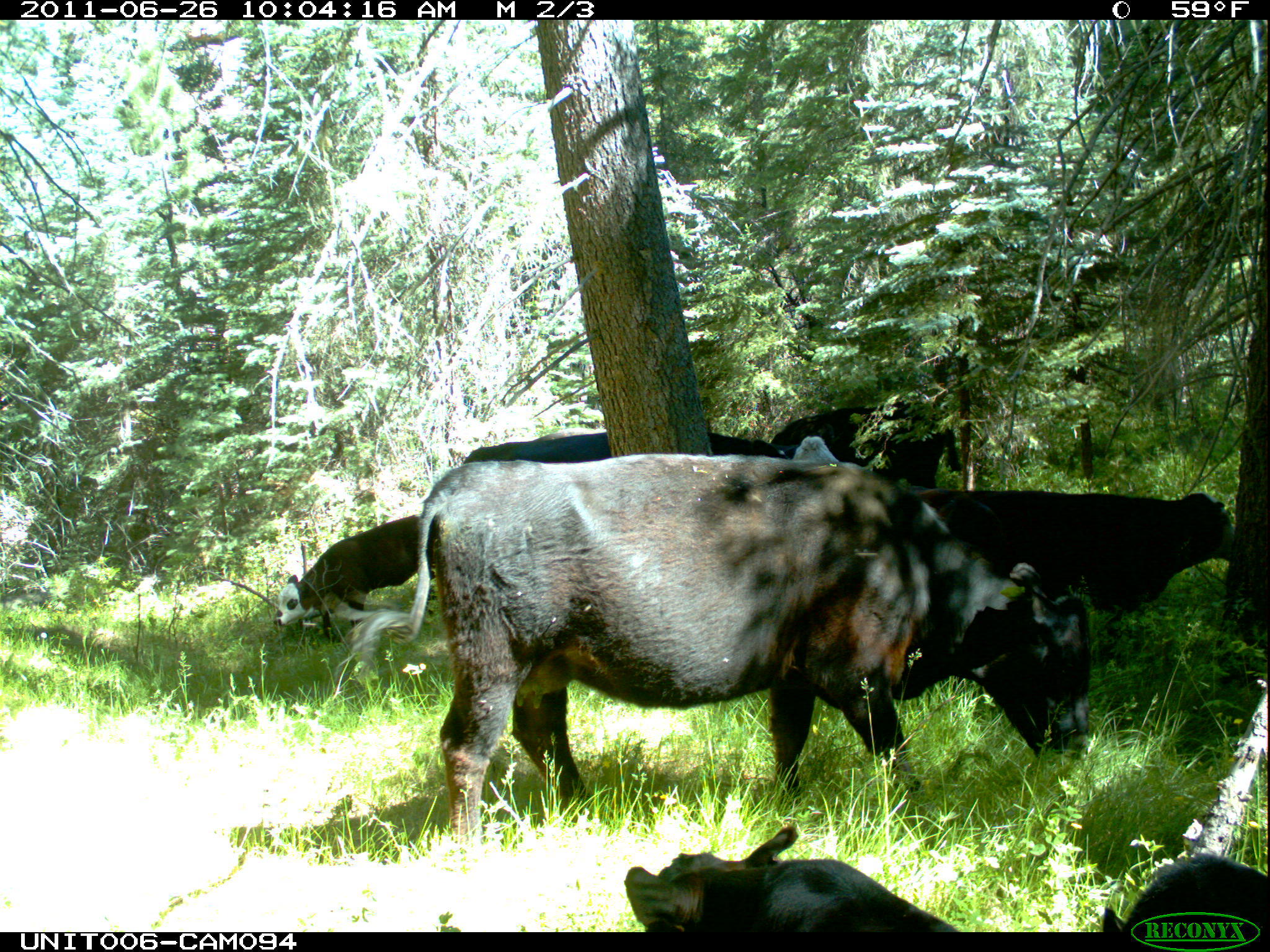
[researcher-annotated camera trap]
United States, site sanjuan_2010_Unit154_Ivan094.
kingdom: Animalia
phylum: Chordata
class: Mammalia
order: Artiodactyla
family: Bovidae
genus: Bos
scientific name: Bos taurus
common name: domestic cow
Bos taurus (domestic cow).